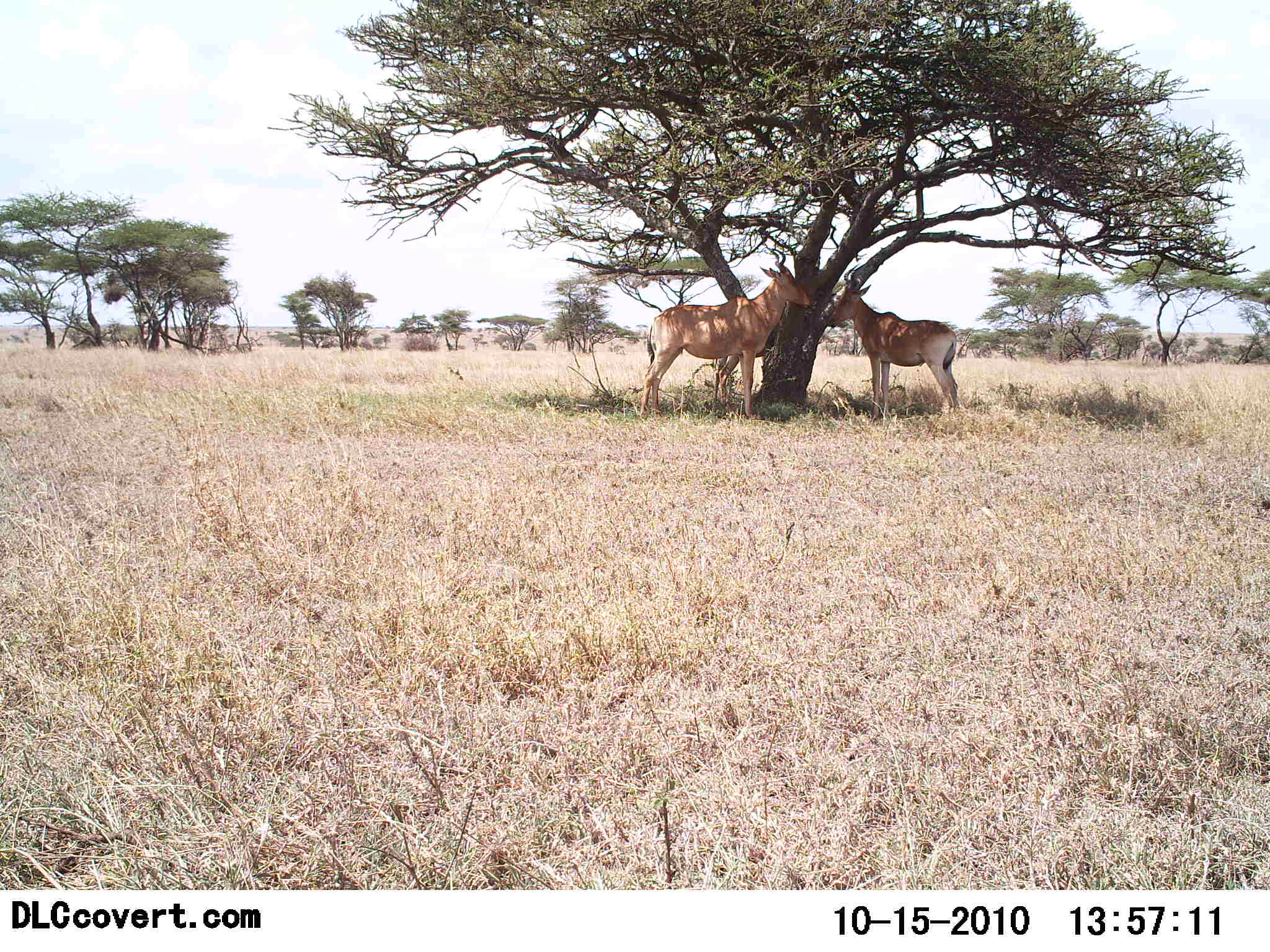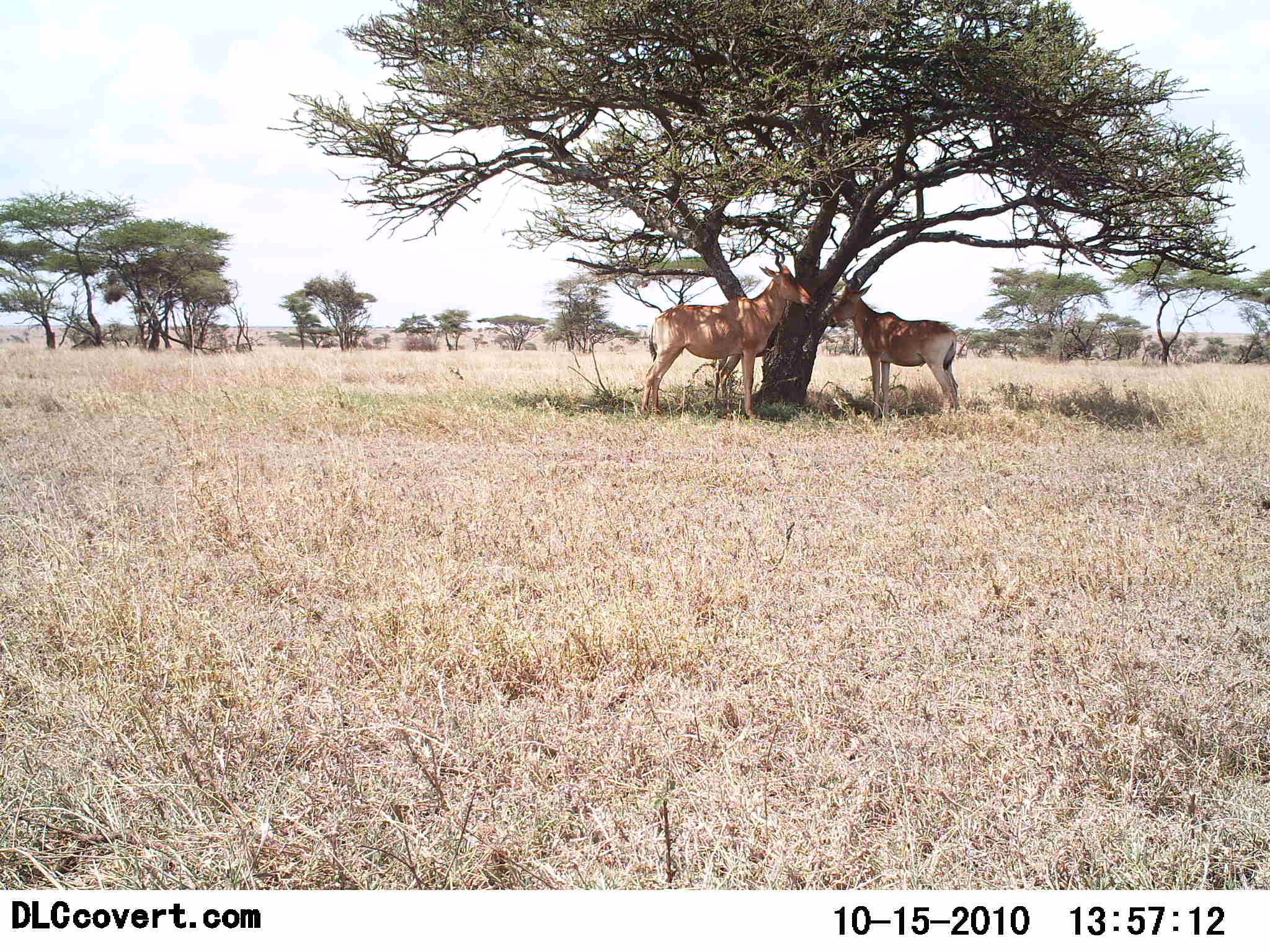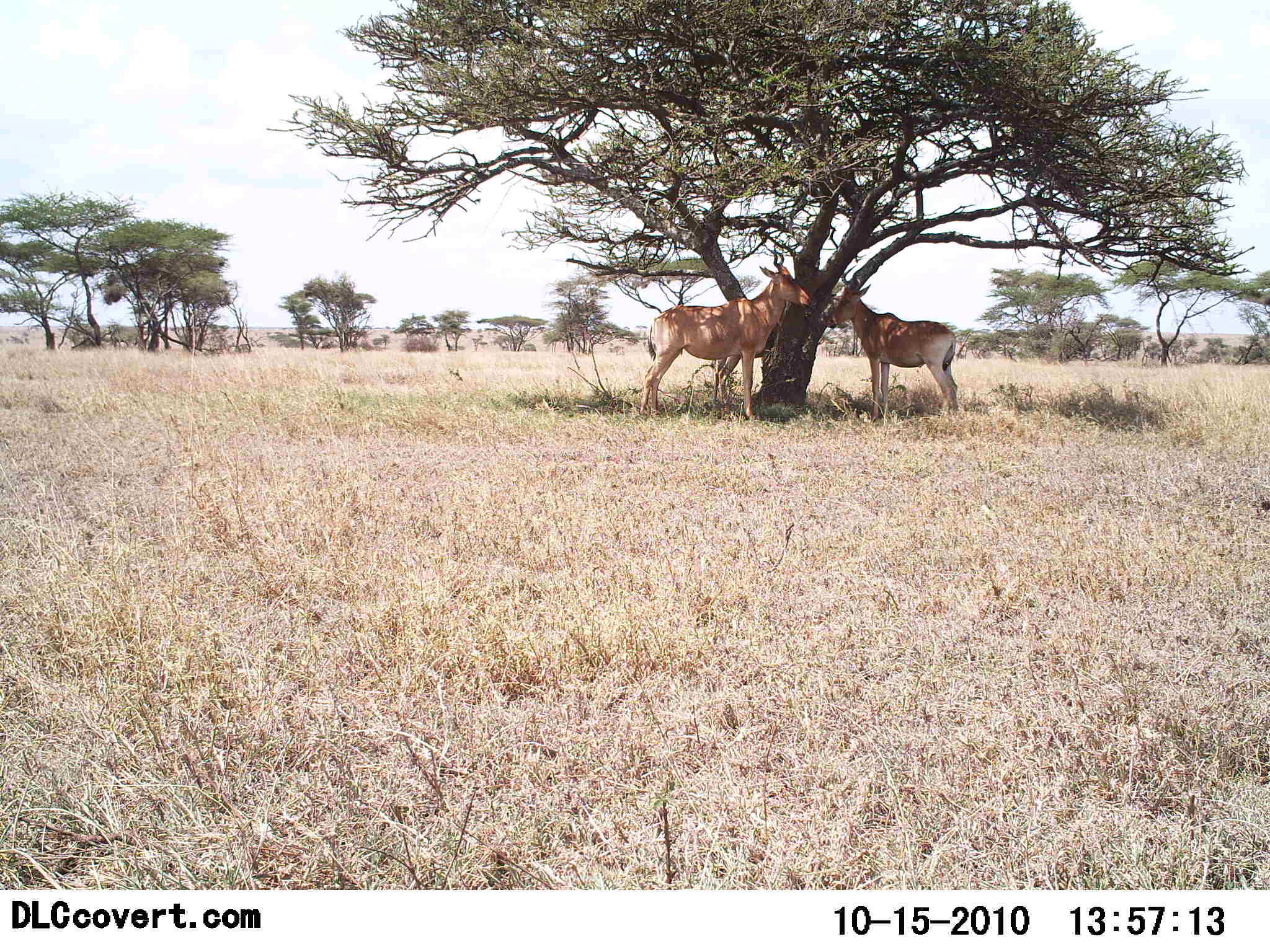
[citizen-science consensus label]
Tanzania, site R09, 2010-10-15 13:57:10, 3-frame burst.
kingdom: Animalia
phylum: Chordata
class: Mammalia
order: Artiodactyla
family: Bovidae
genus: Alcelaphus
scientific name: Alcelaphus buselaphus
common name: hartebeest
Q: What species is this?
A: Hartebeest (Alcelaphus buselaphus).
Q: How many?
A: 2.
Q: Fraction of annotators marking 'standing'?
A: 100%.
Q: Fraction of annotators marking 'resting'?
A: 5%.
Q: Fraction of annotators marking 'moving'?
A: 0%.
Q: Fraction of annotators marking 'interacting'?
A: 5%.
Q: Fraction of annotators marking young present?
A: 0%.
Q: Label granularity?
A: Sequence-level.